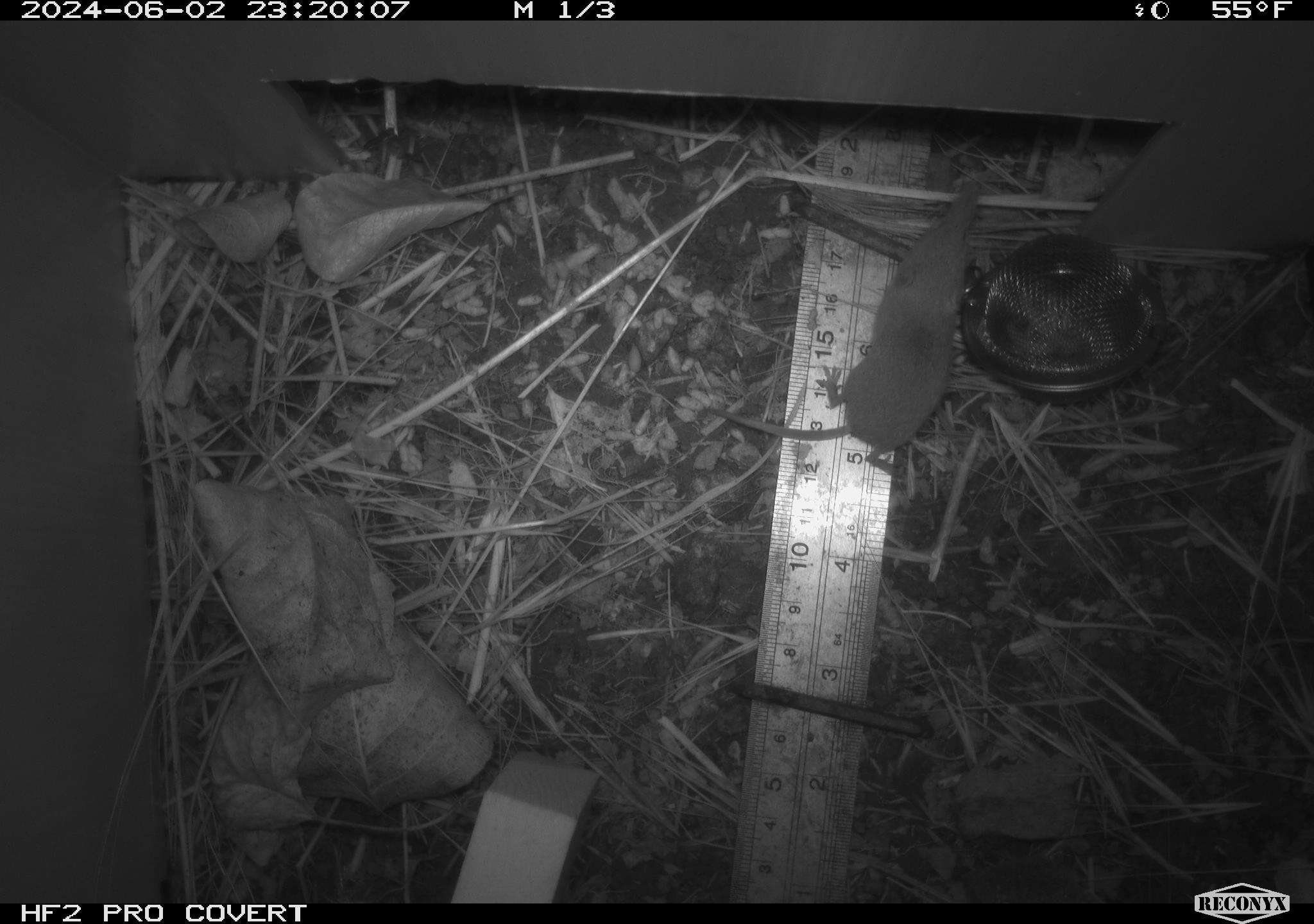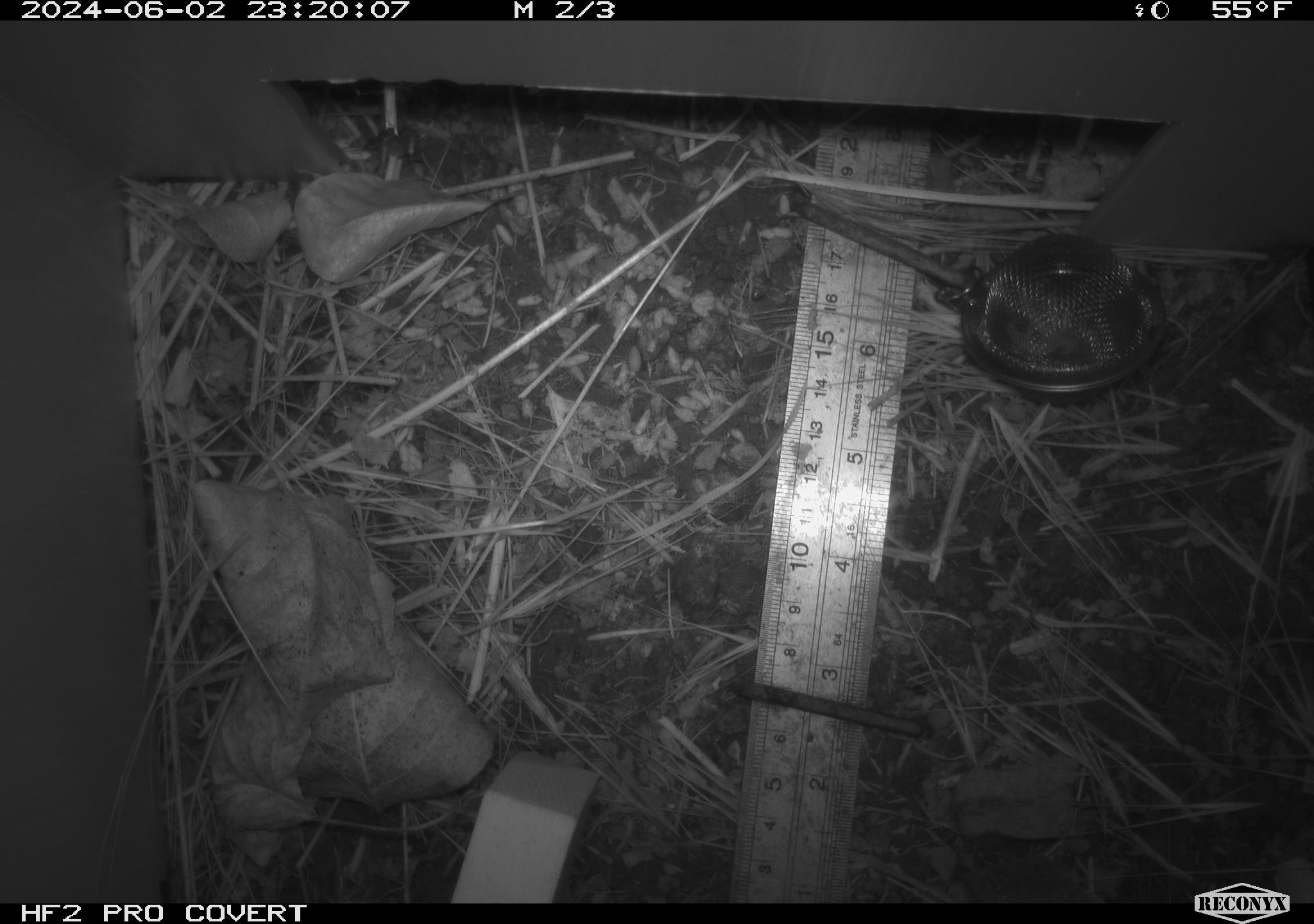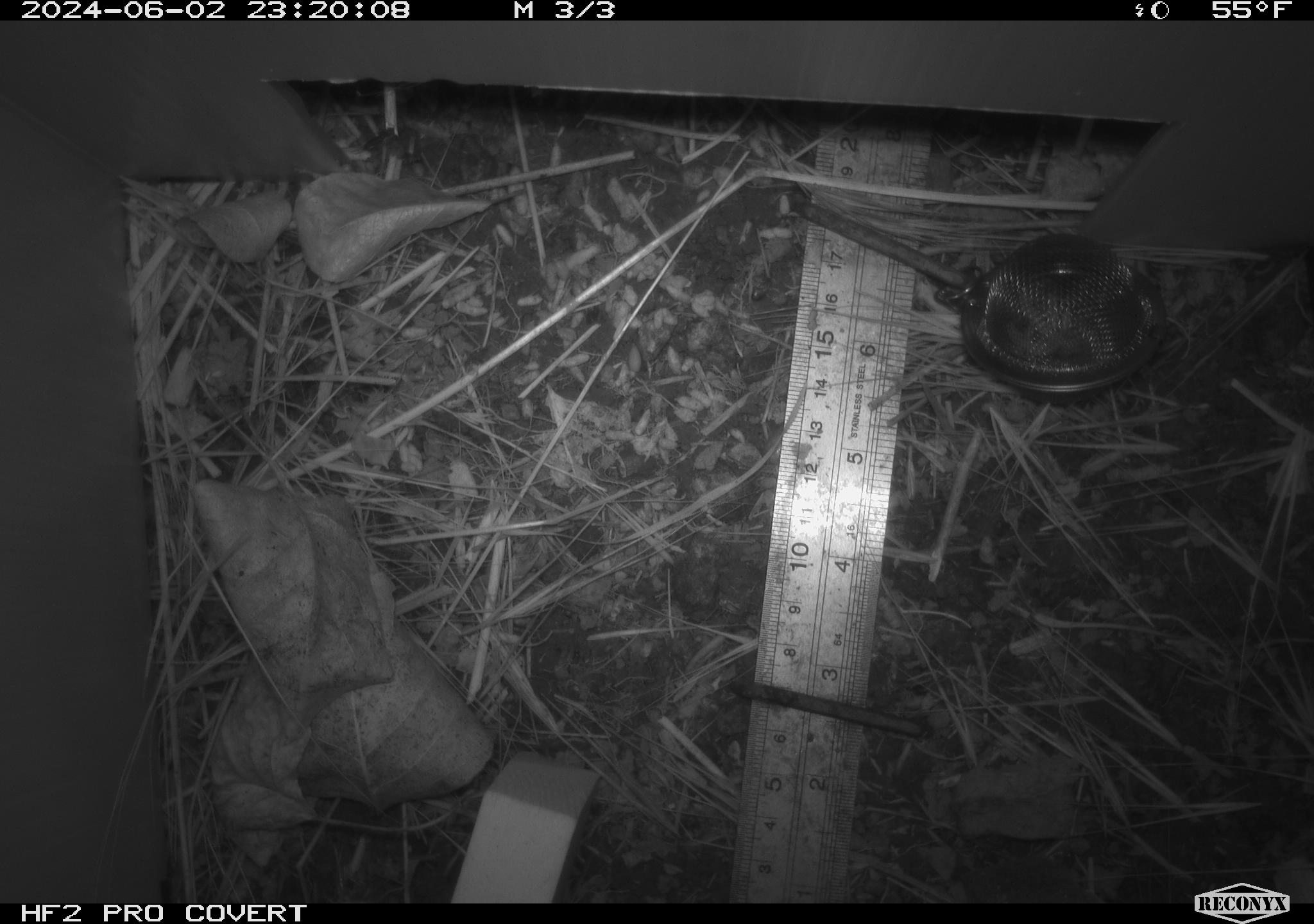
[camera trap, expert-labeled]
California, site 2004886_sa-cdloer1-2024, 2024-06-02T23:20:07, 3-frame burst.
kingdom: Animalia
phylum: Chordata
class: Mammalia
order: Eulipotyphla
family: Soricidae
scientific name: Soricidae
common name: shrews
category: soricidae family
Soricidae family (shrews) (Soricidae).